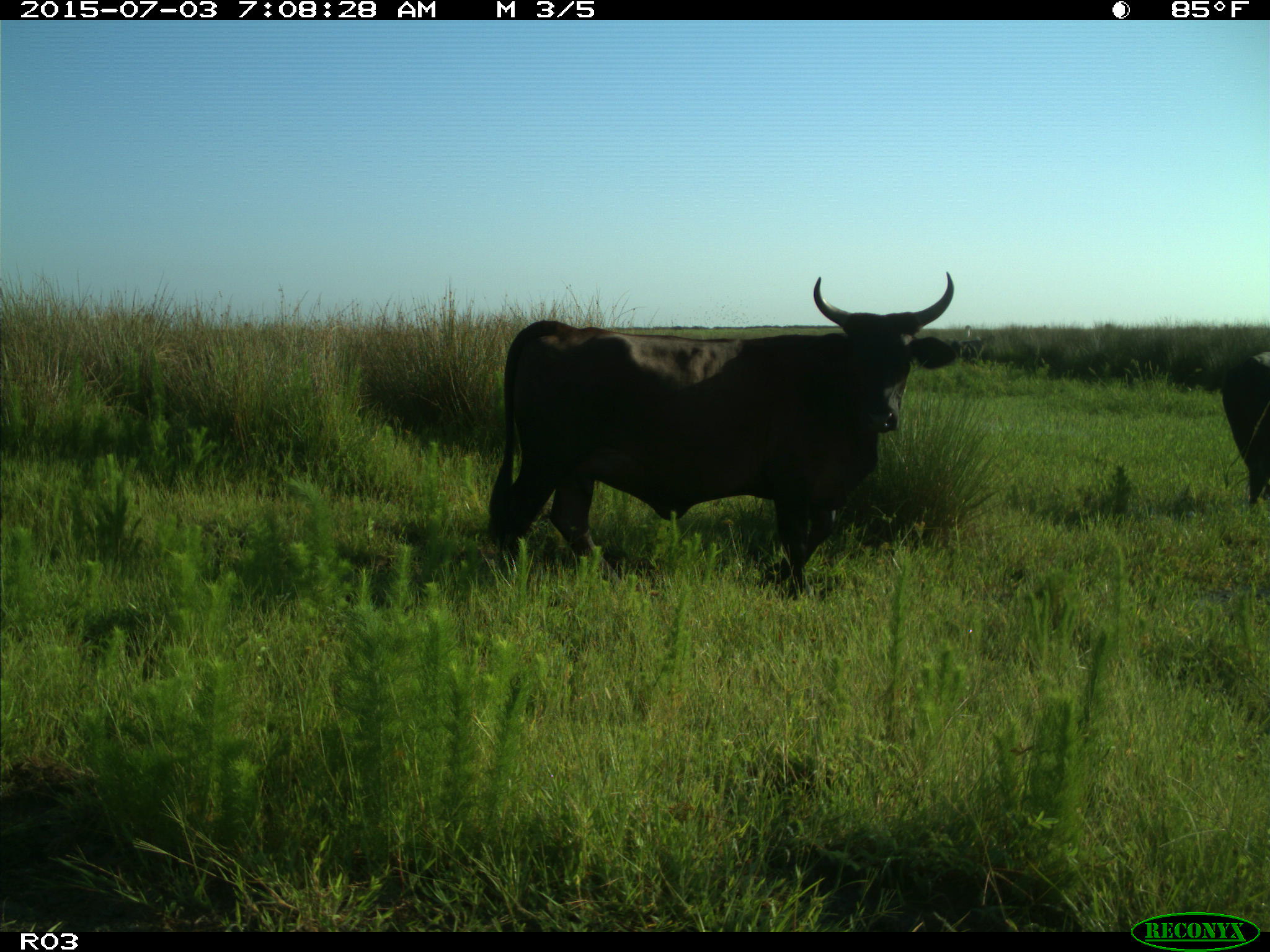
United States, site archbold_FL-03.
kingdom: Animalia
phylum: Chordata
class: Mammalia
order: Artiodactyla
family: Bovidae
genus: Bos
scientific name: Bos taurus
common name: domestic cow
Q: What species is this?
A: Bos taurus (domestic cow).